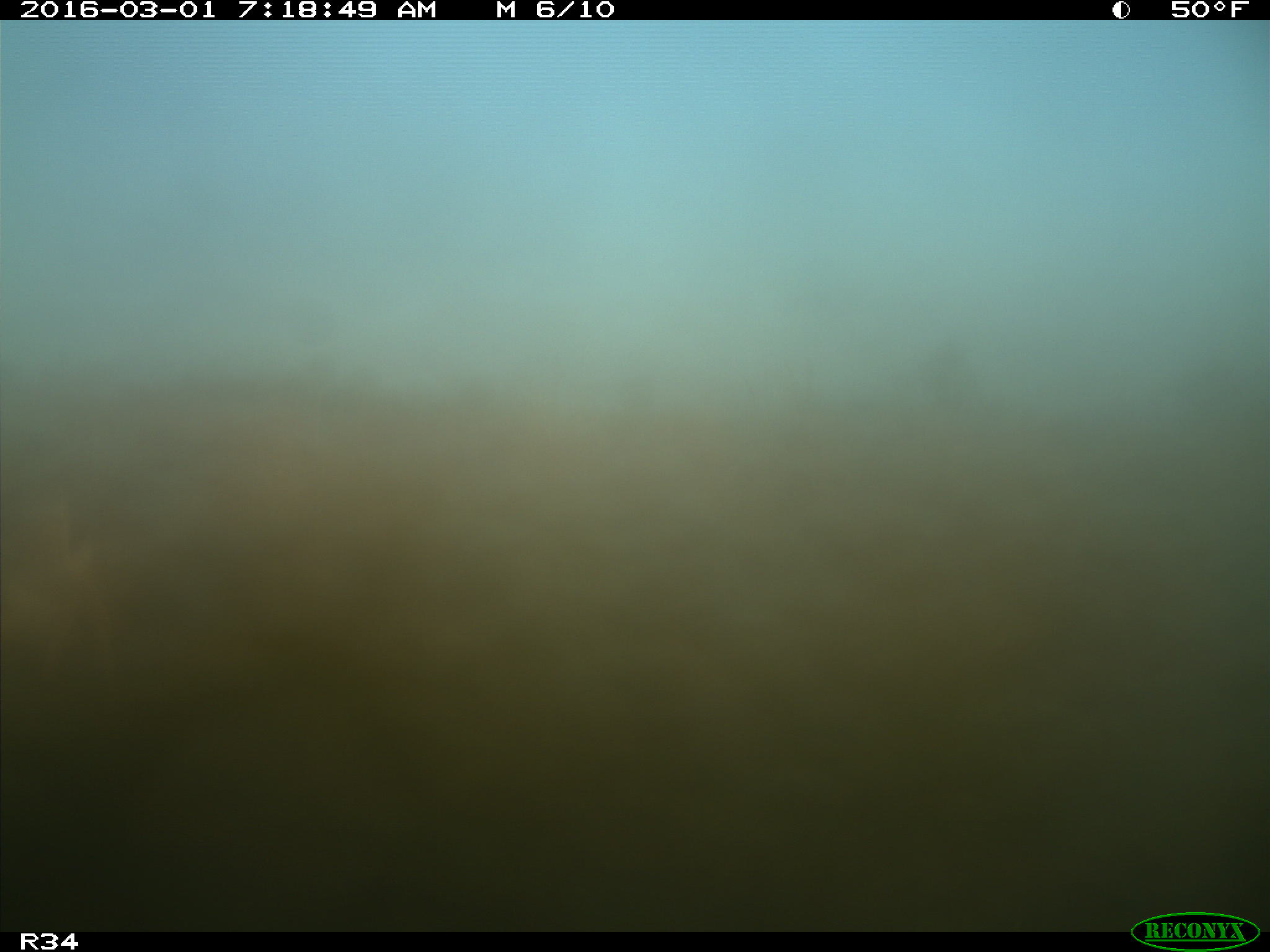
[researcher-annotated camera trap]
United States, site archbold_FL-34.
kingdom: Animalia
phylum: Chordata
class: Mammalia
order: Artiodactyla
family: Cervidae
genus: Odocoileus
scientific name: Odocoileus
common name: deer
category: unidentified deer